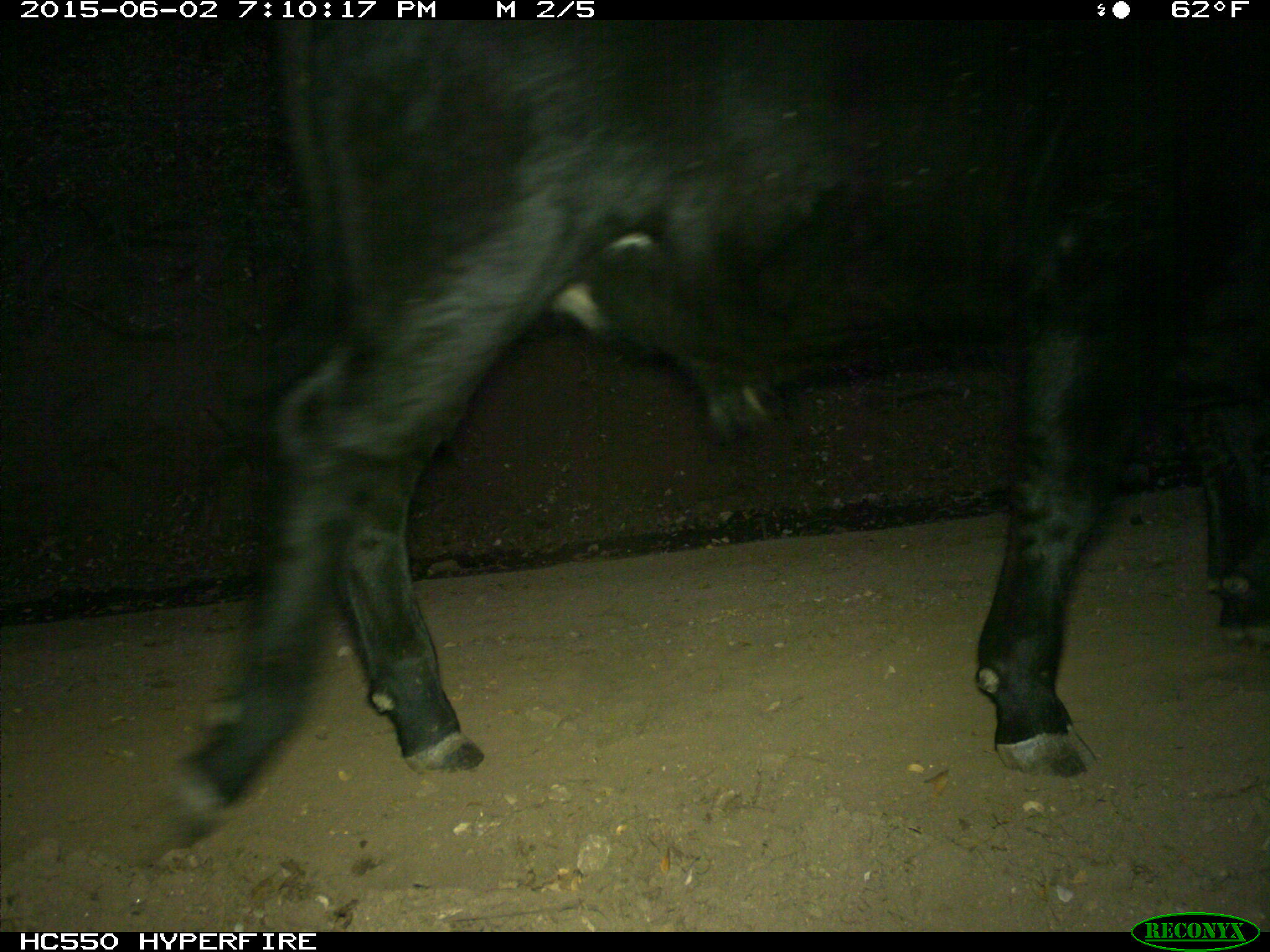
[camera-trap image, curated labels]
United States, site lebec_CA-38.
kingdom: Animalia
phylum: Chordata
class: Mammalia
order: Artiodactyla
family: Bovidae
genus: Bos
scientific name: Bos taurus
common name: domestic cow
Bos taurus (domestic cow).